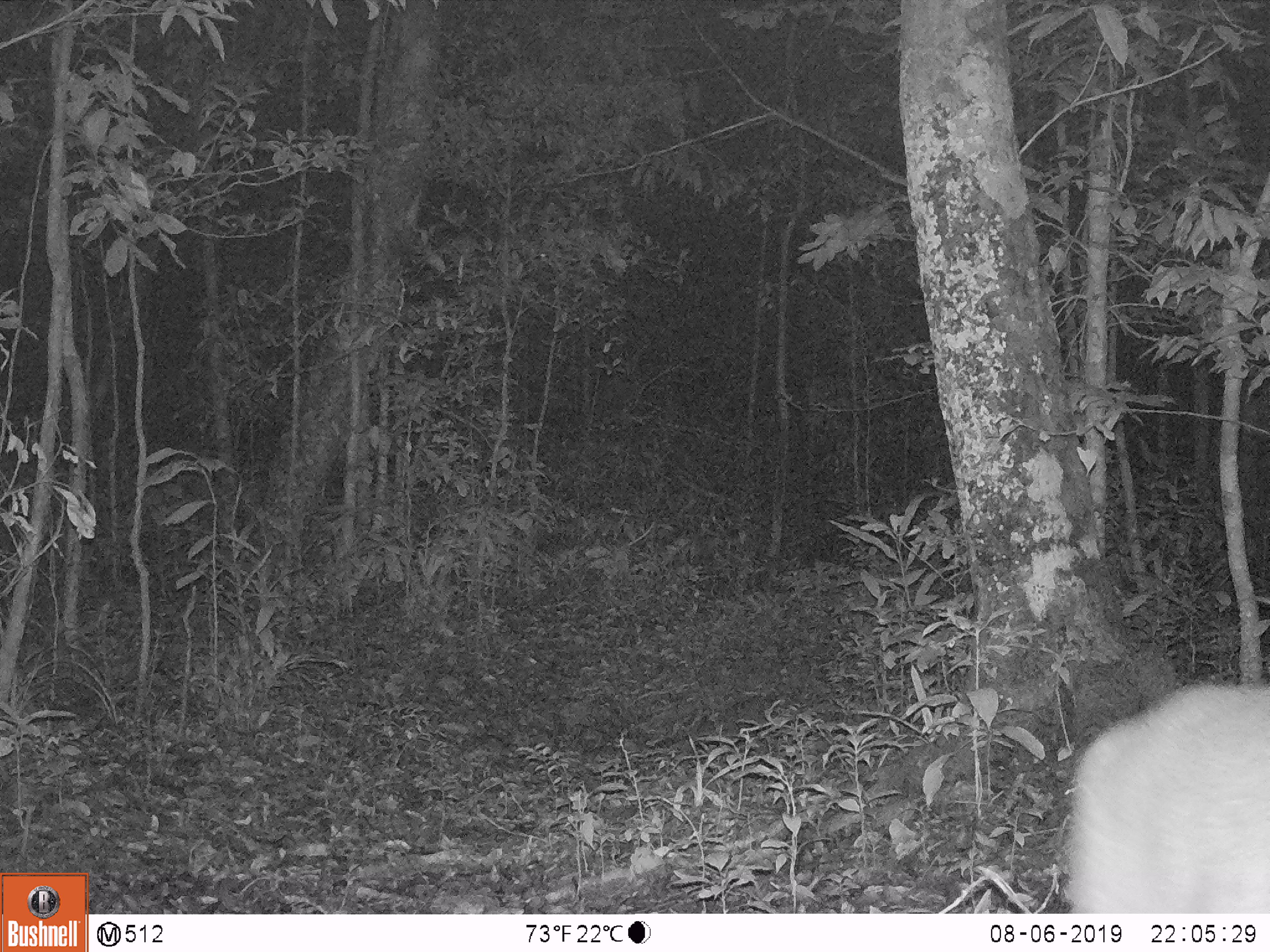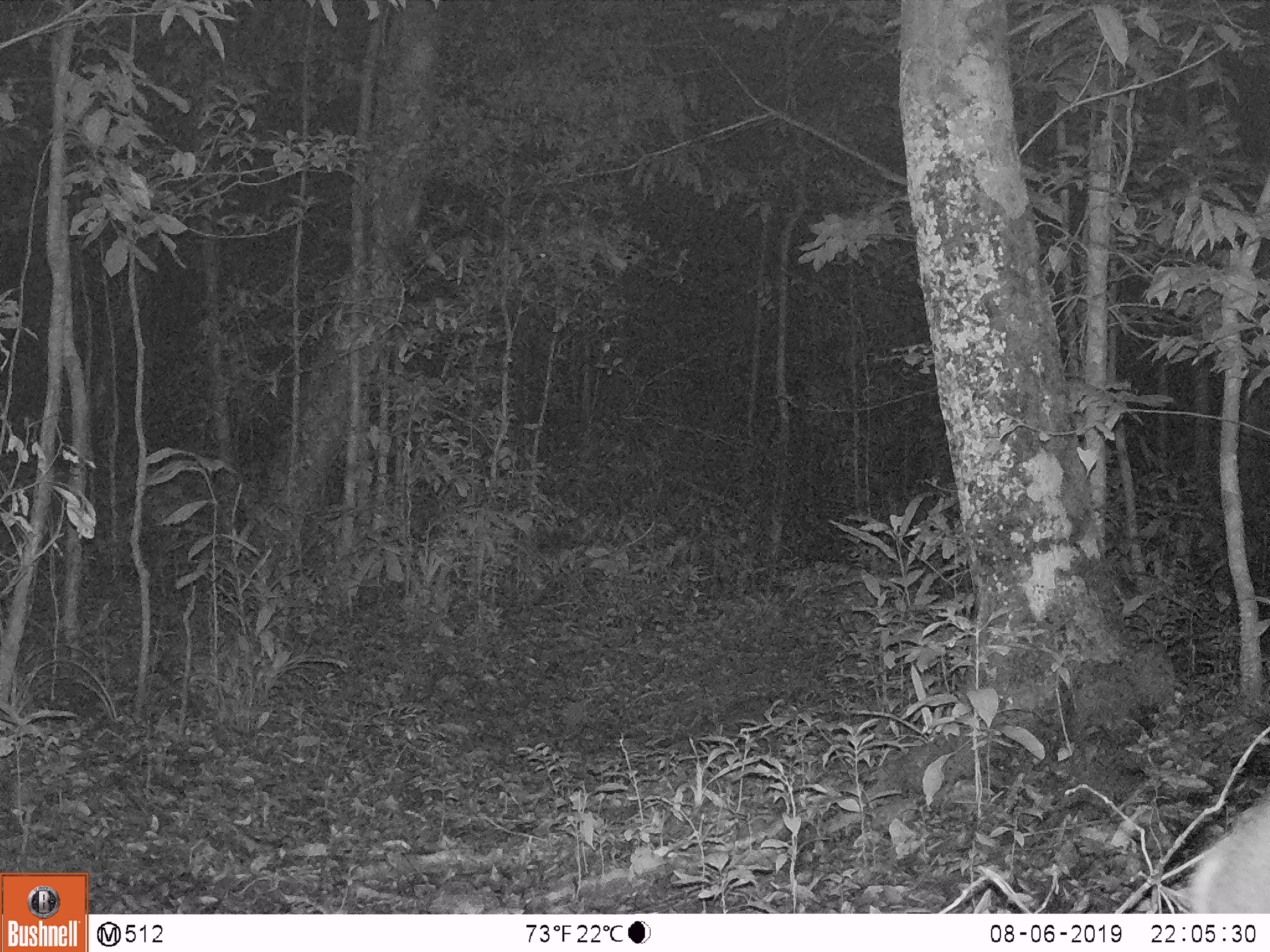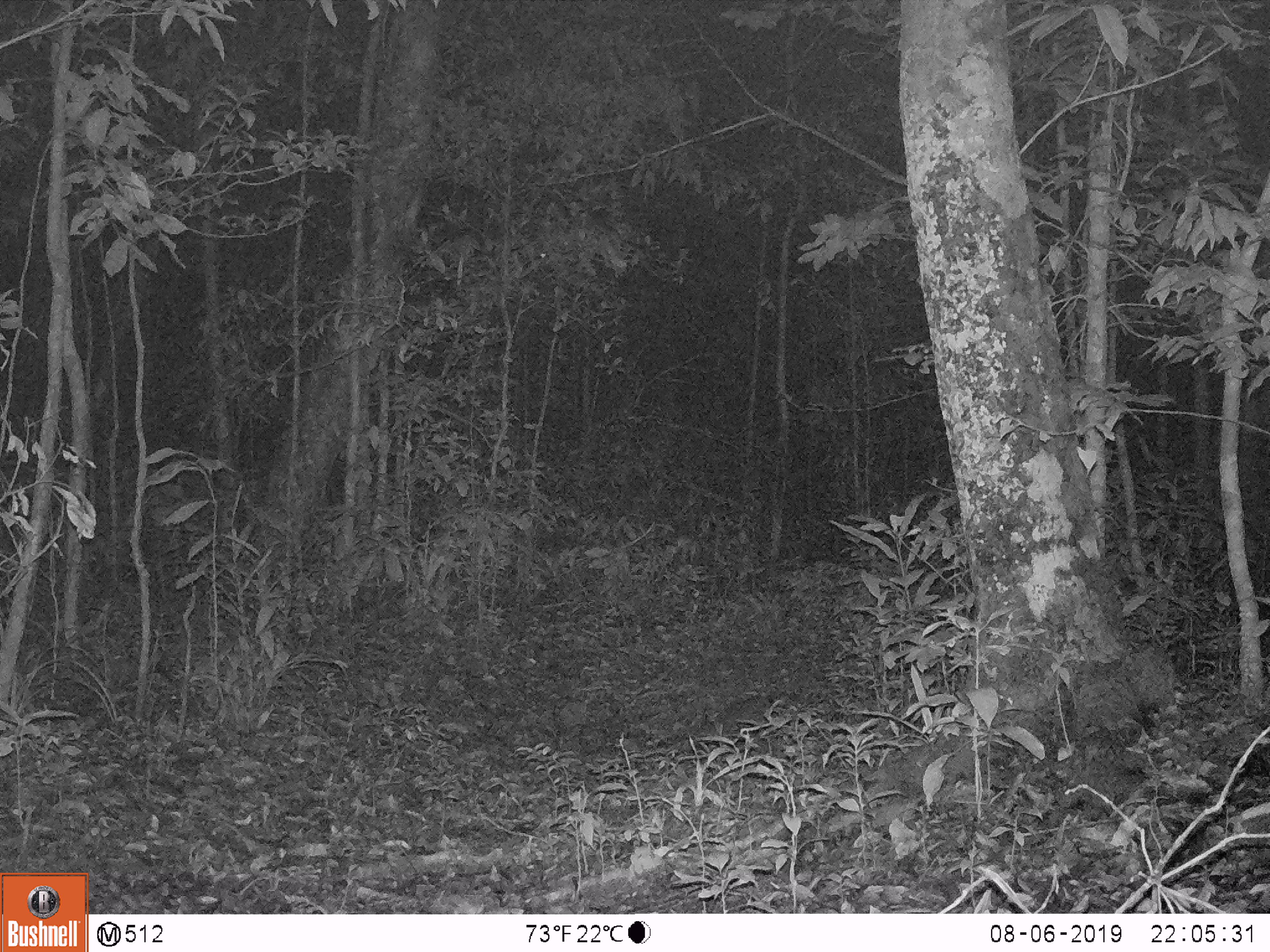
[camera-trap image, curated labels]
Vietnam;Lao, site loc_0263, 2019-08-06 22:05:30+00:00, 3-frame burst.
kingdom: Animalia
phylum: Chordata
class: Mammalia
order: Artiodactyla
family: Cervidae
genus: Muntiacus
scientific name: Muntiacus vuquangensis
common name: large-antlered muntjac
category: large antlered muntjac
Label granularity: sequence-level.